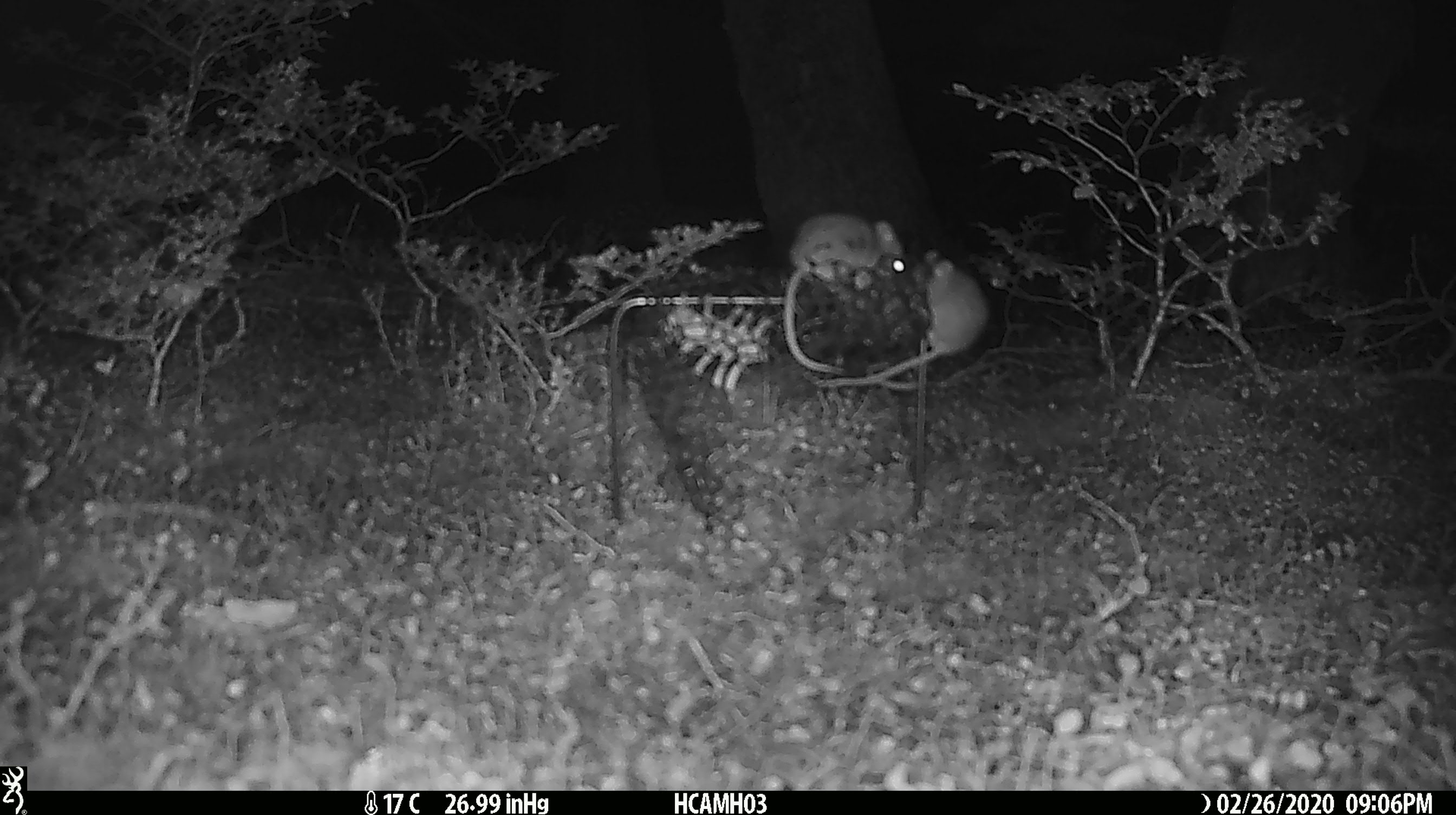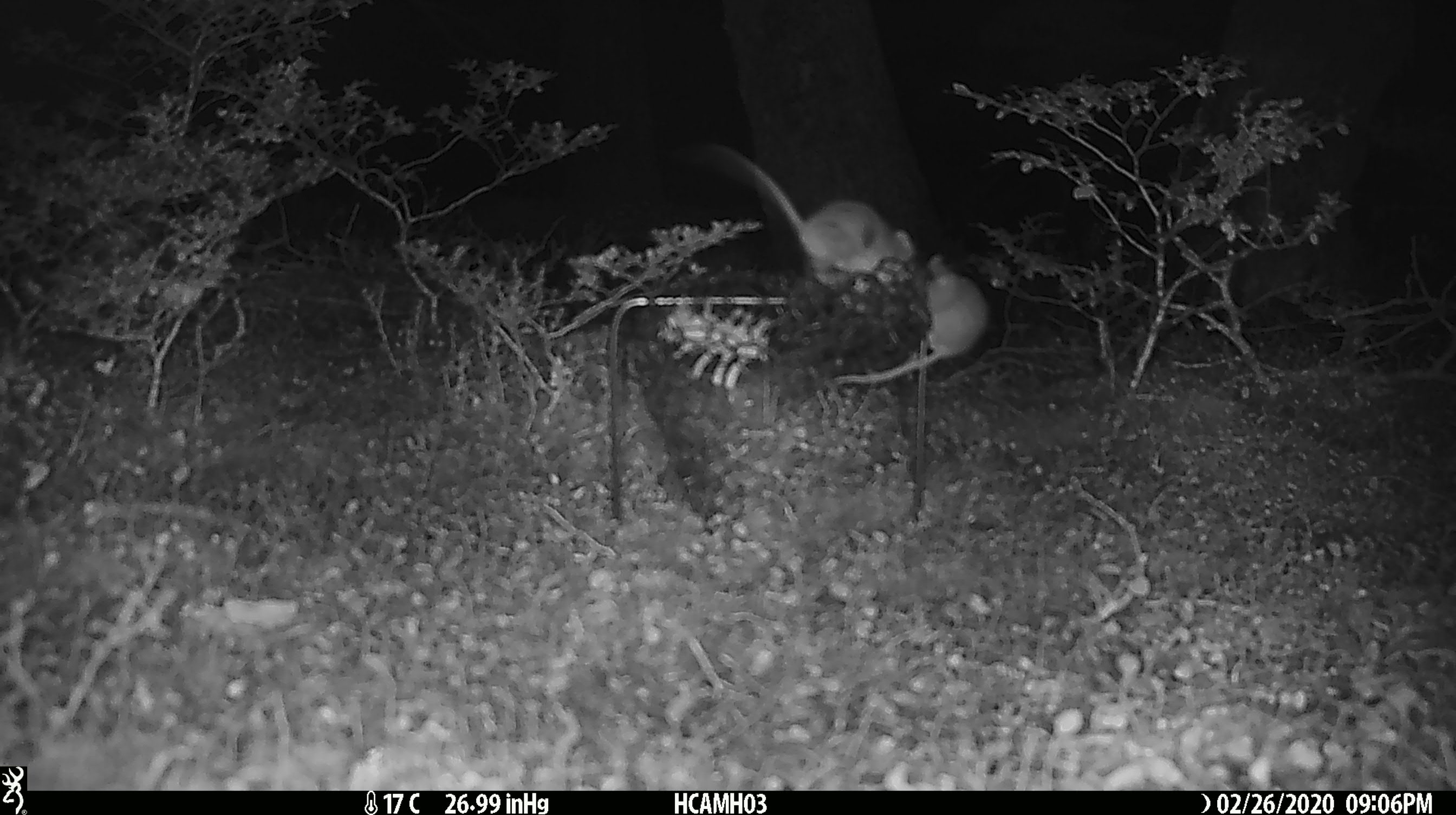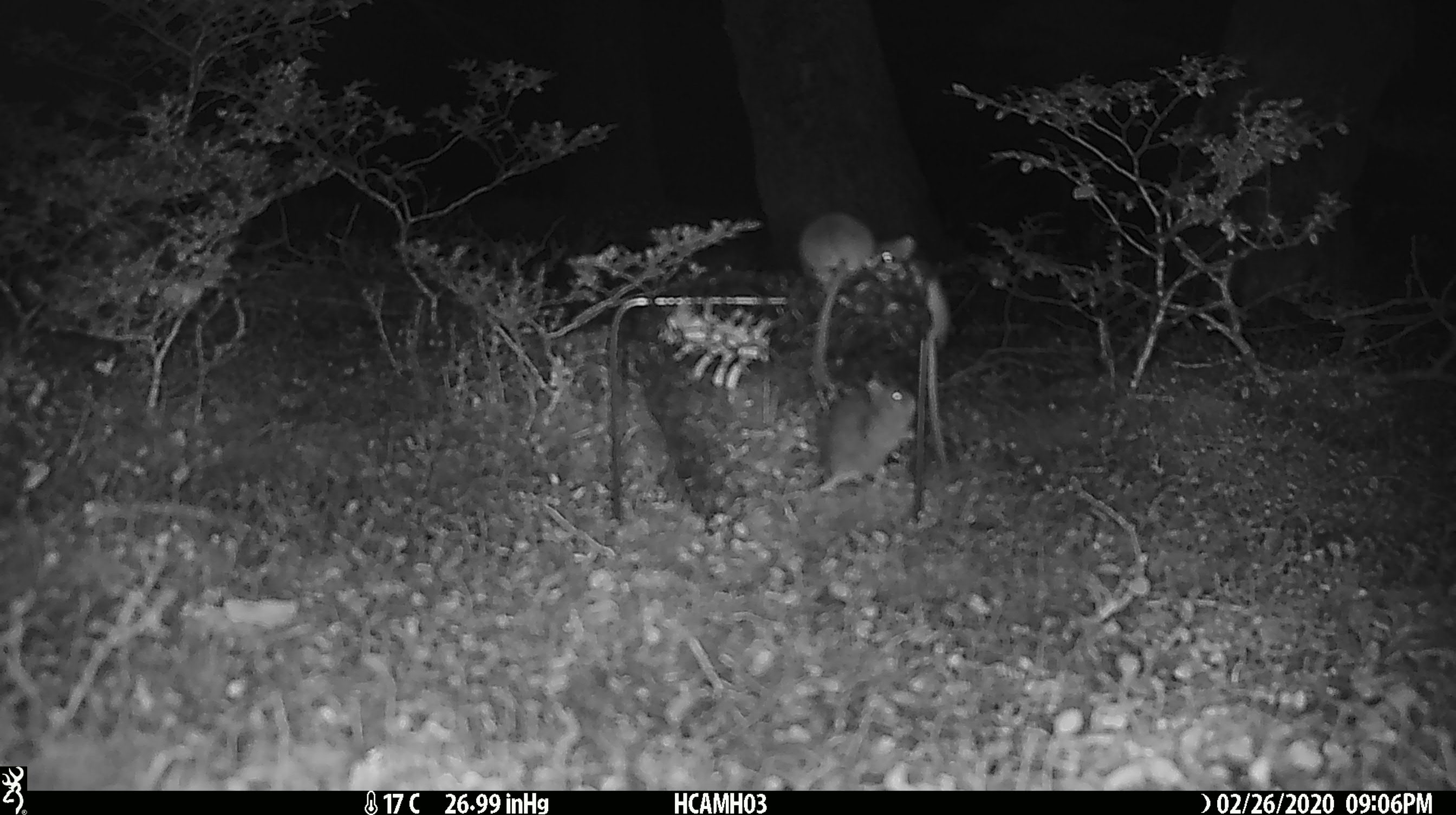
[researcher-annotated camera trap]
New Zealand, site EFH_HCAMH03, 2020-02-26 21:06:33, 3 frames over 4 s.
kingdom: Animalia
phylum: Chordata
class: Mammalia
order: Rodentia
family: Muridae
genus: Mus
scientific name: Mus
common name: mouse